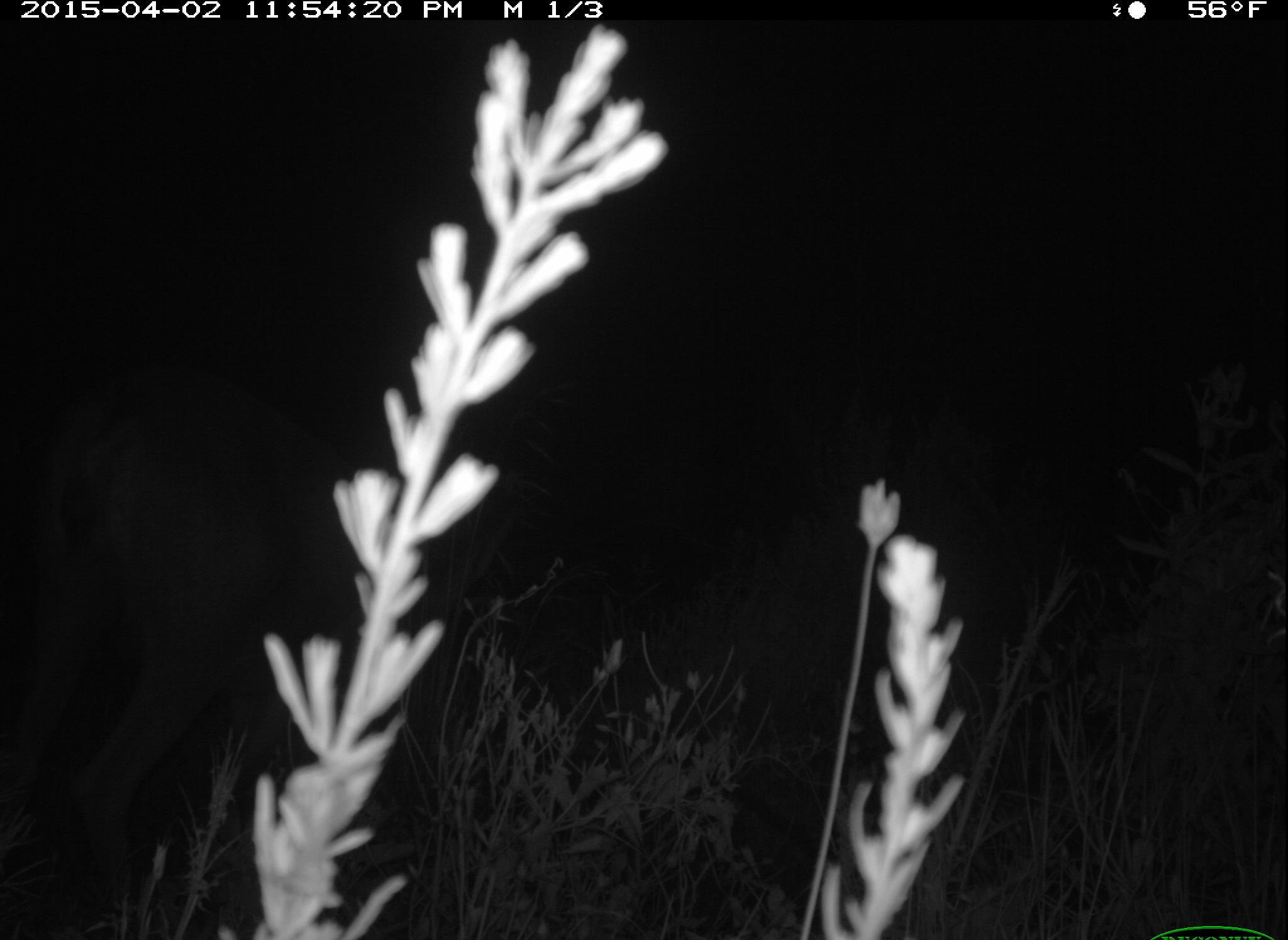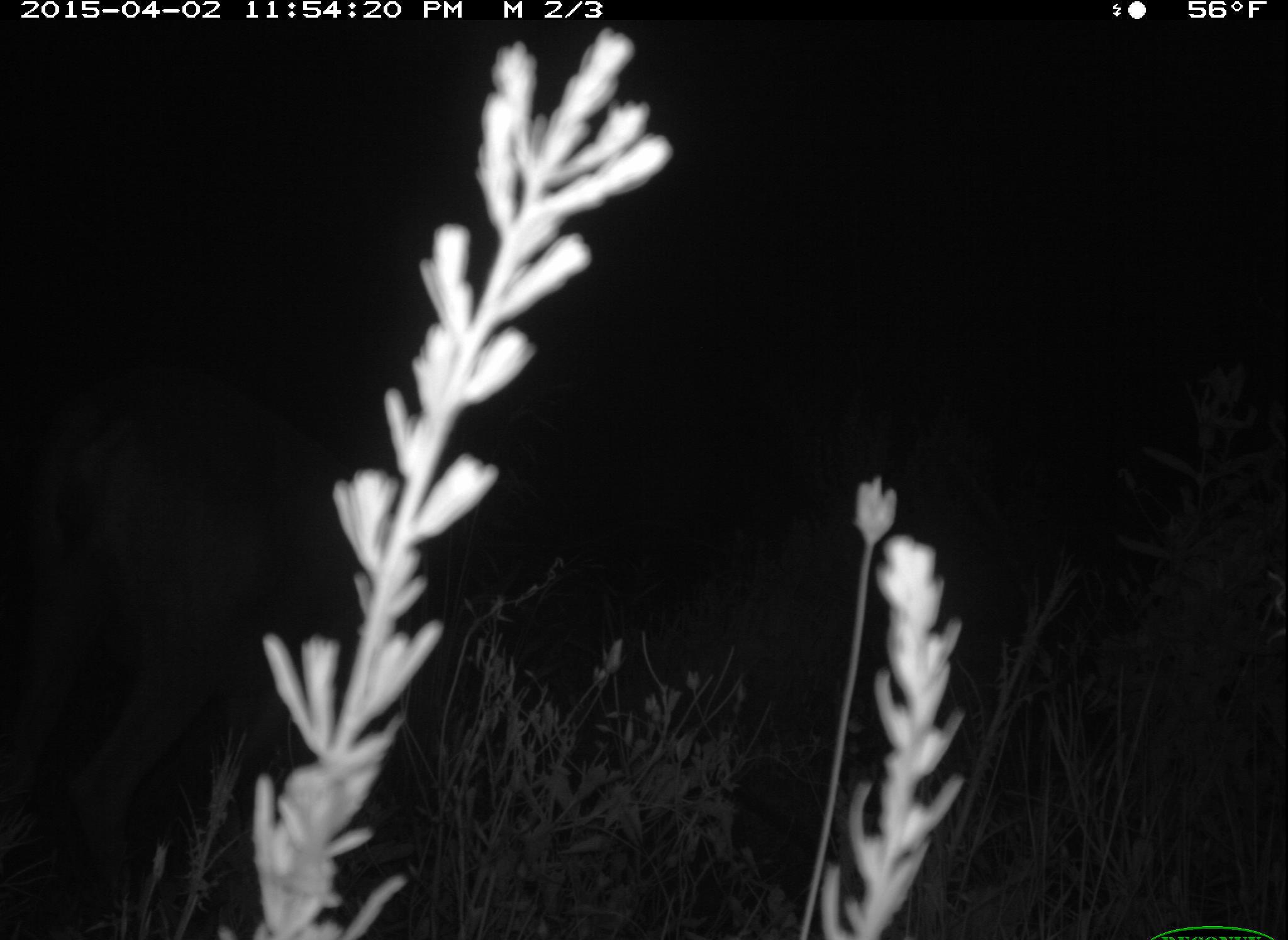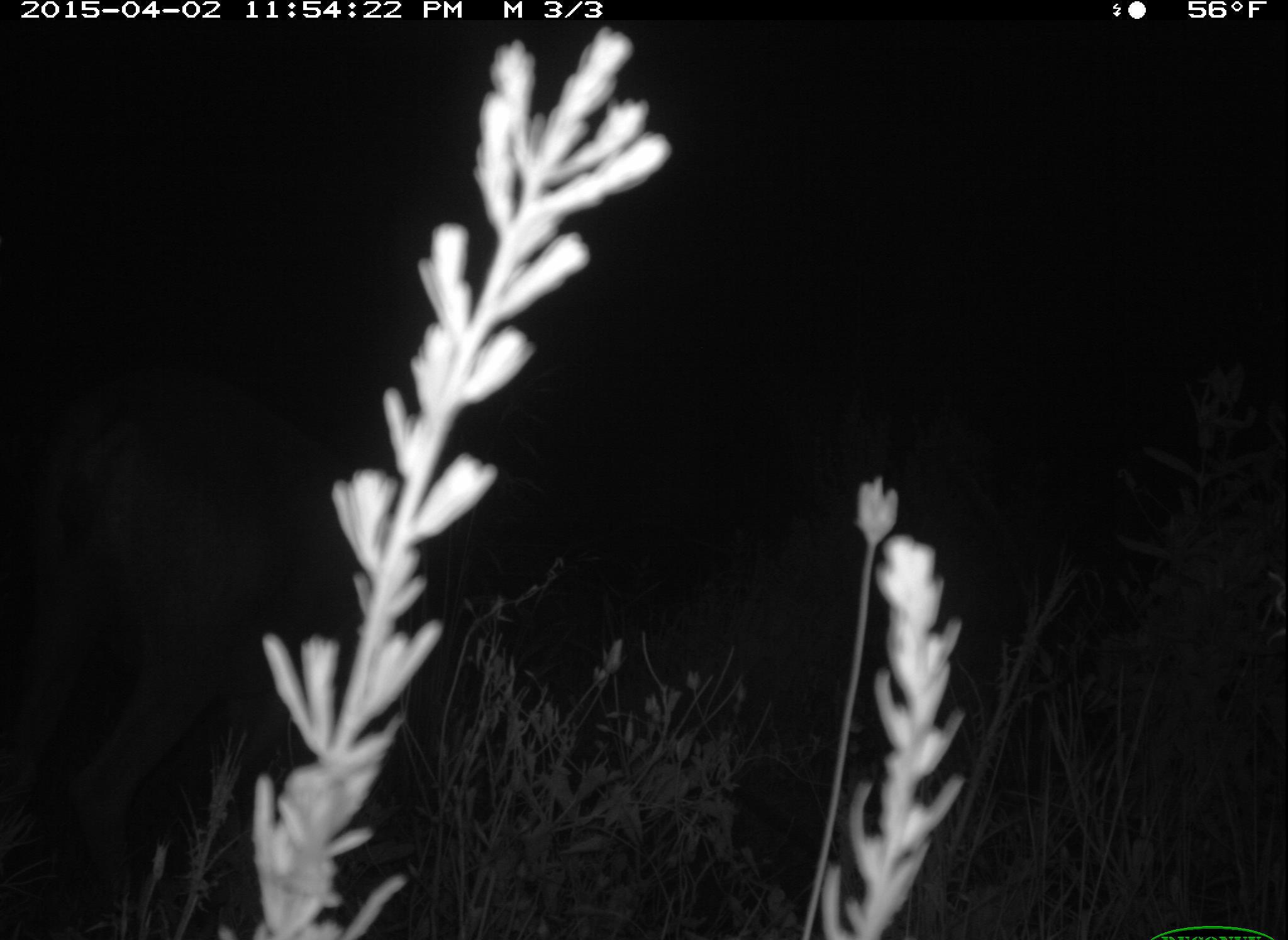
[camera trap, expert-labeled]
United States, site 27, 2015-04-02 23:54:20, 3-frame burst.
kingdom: Animalia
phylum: Chordata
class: Mammalia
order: Artiodactyla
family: Cervidae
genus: Odocoileus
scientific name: Odocoileus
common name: deer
Deer (Odocoileus).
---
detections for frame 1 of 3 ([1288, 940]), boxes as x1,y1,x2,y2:
deer: 0,381,378,940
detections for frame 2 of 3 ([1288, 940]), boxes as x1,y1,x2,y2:
deer: 0,372,371,940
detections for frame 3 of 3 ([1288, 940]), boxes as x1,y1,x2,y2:
deer: 0,369,365,940